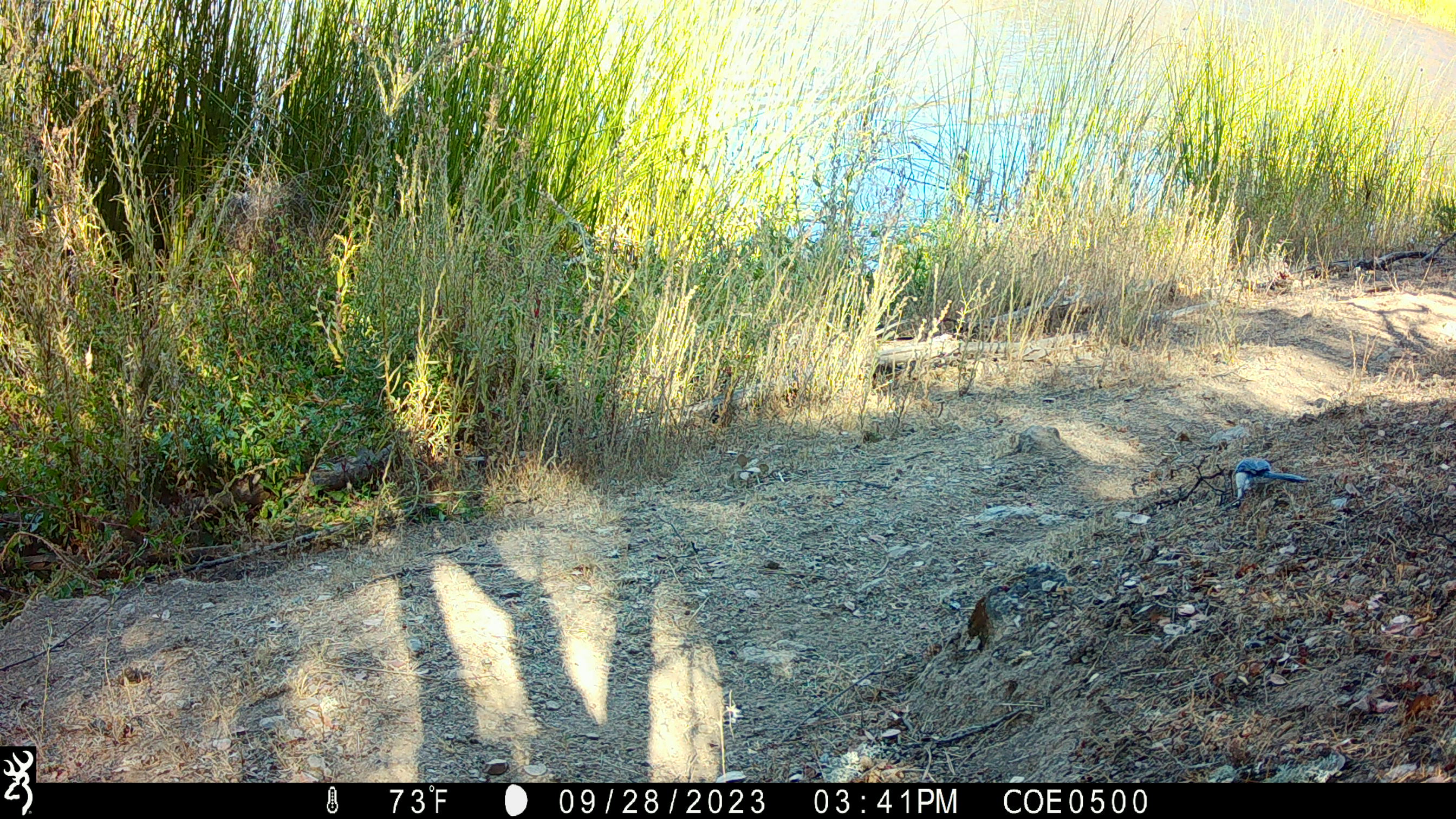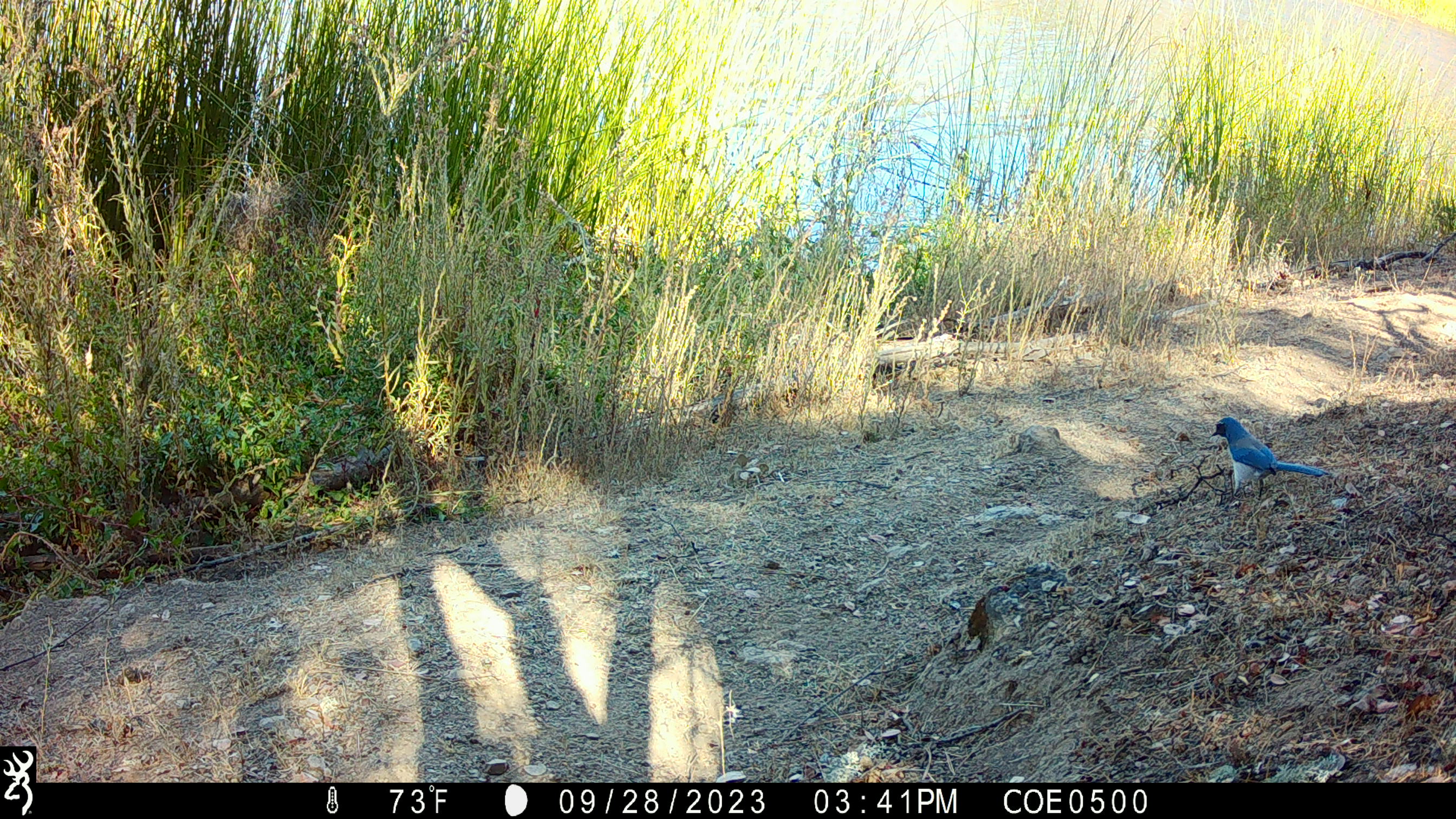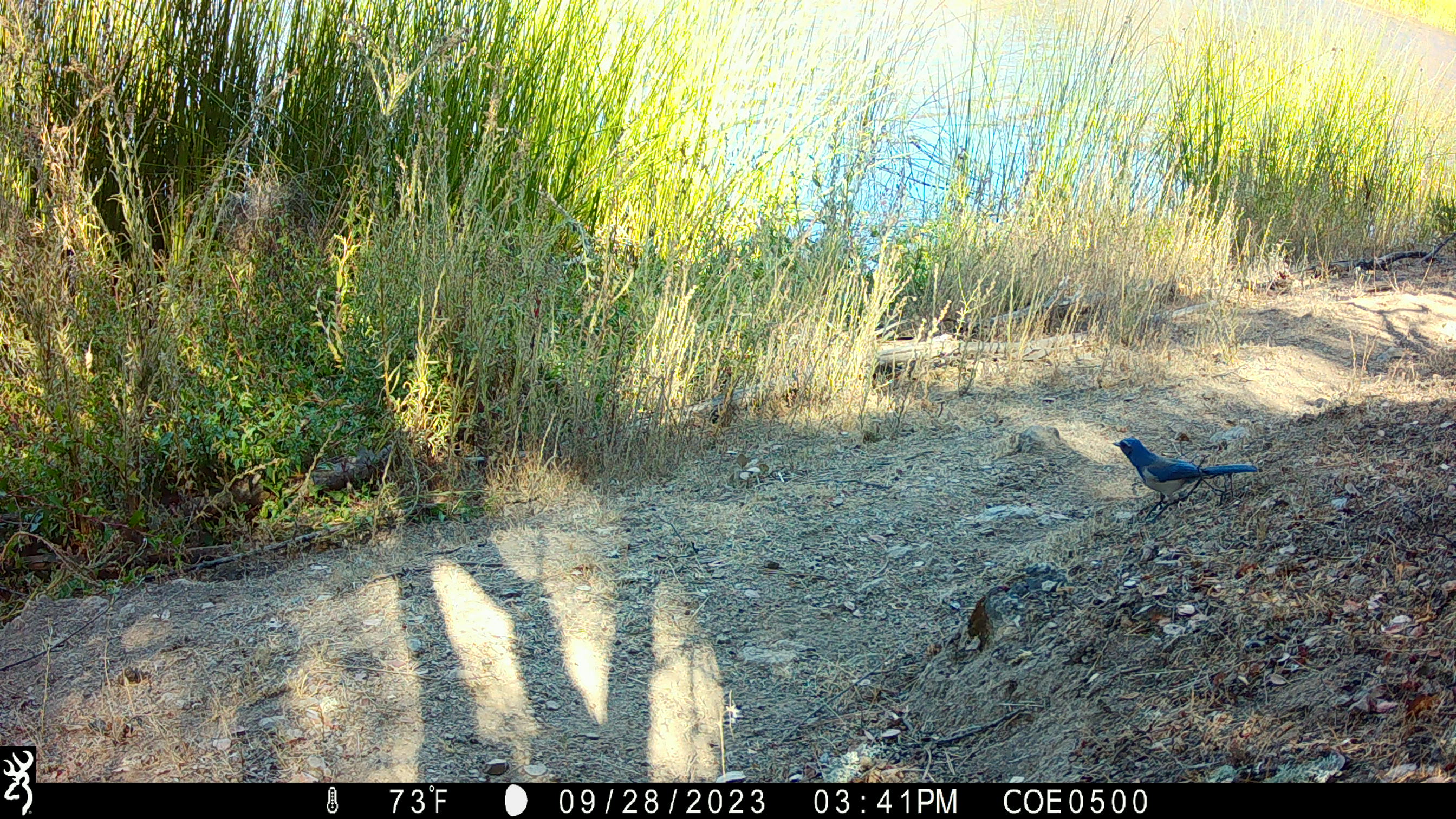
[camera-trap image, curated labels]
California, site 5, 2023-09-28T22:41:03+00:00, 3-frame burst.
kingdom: Animalia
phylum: Chordata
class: Aves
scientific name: Aves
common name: bird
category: unknown bird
Unknown bird (bird) (Aves).